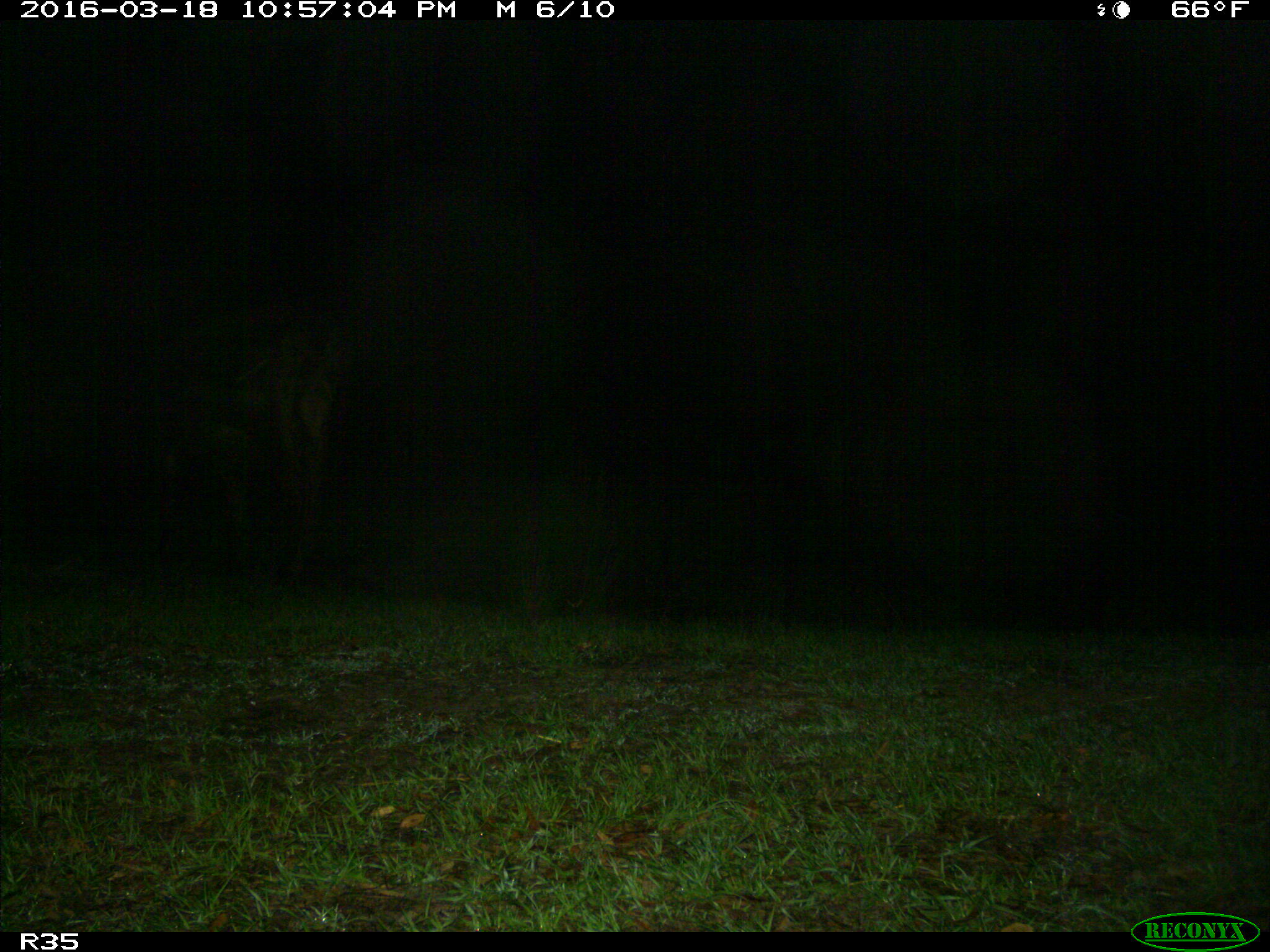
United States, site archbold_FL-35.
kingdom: Animalia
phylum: Chordata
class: Mammalia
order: Artiodactyla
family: Bovidae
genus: Bos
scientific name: Bos taurus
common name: domestic cow